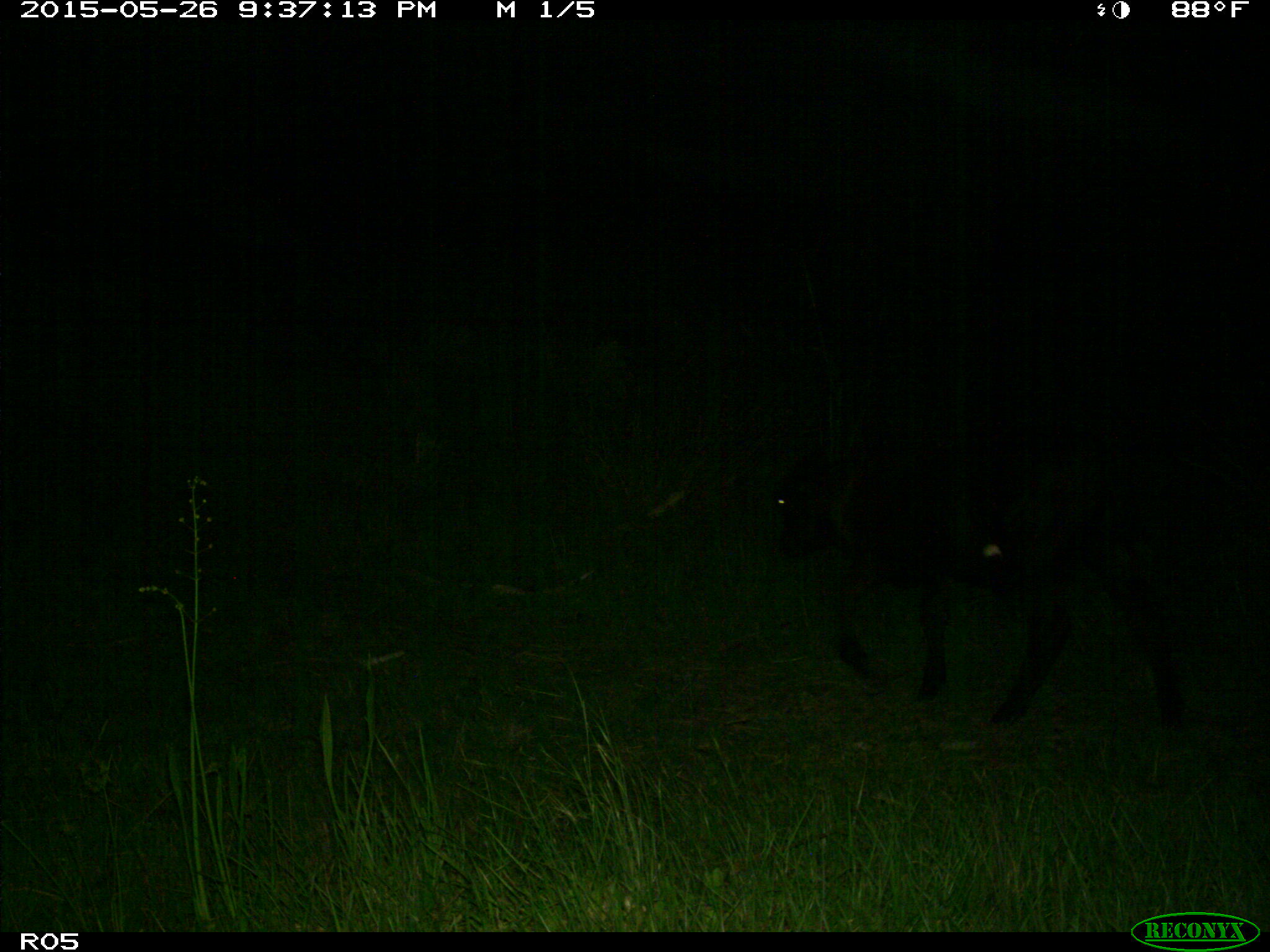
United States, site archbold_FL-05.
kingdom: Animalia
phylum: Chordata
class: Mammalia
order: Artiodactyla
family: Bovidae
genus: Bos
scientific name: Bos taurus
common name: domestic cow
Bos taurus (domestic cow).